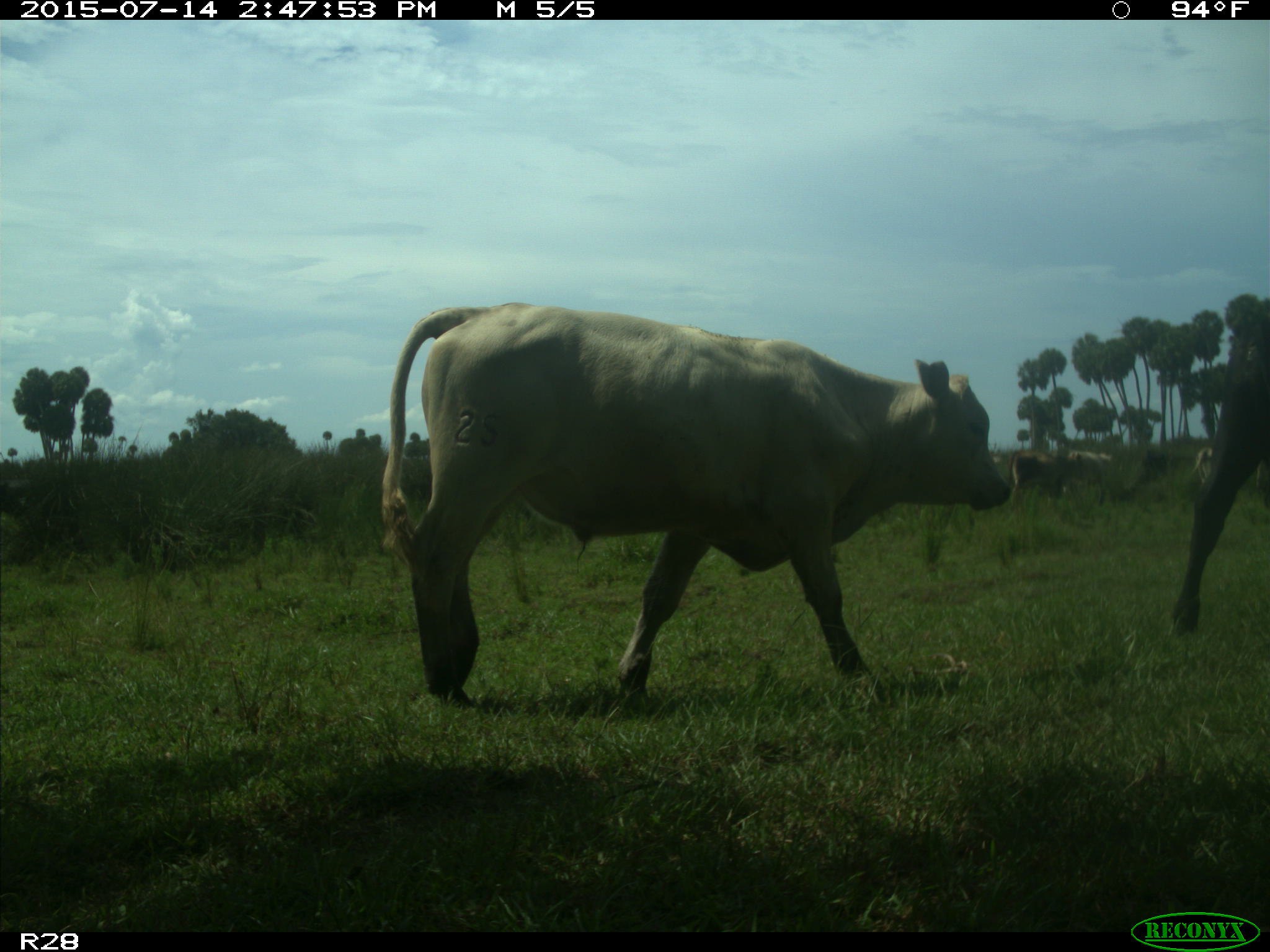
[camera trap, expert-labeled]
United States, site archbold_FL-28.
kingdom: Animalia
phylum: Chordata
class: Mammalia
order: Artiodactyla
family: Bovidae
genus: Bos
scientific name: Bos taurus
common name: domestic cow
Bos taurus (domestic cow).